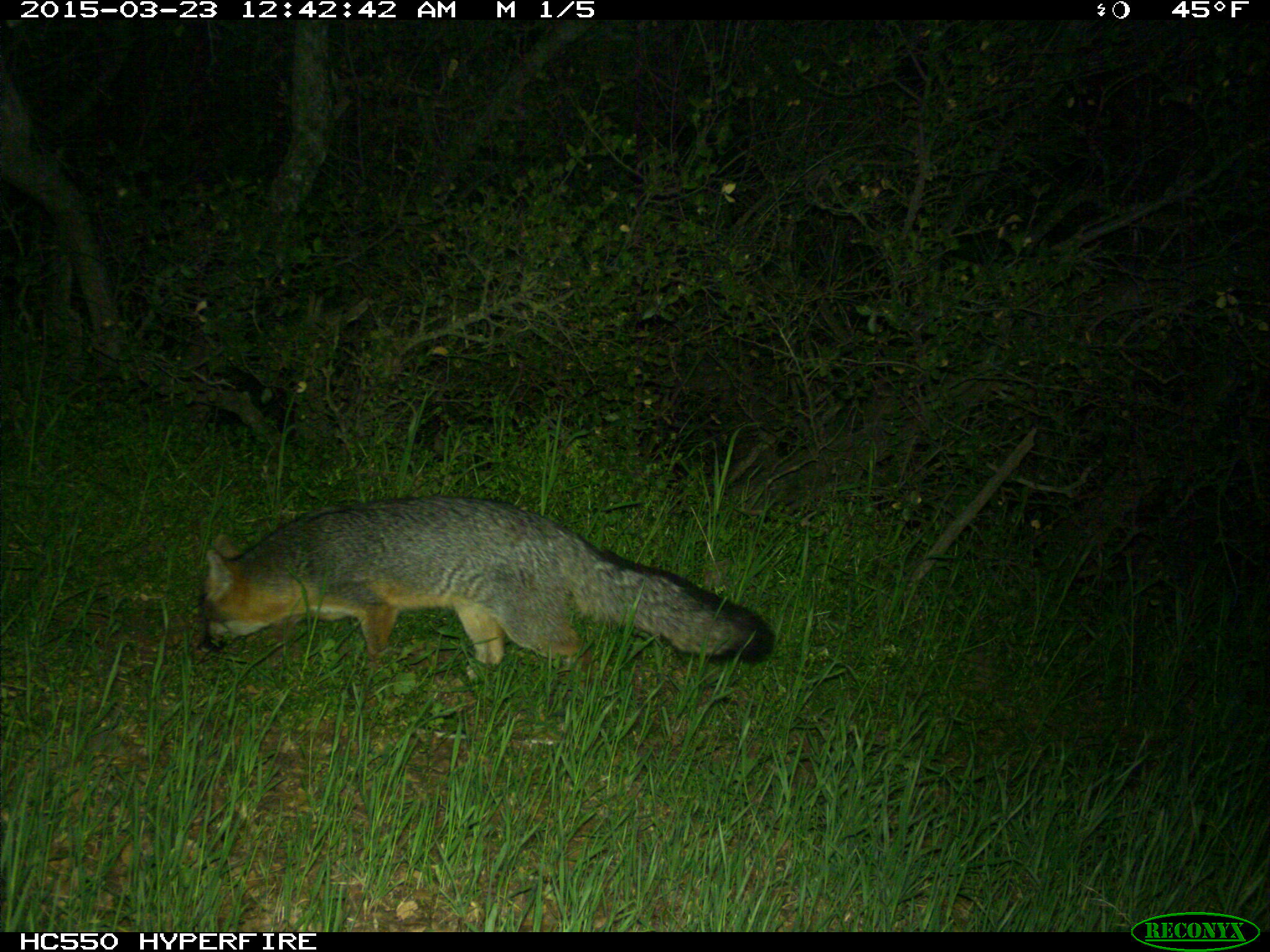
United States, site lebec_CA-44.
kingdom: Animalia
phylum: Chordata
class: Mammalia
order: Carnivora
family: Canidae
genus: Urocyon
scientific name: Urocyon cinereoargenteus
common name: gray fox